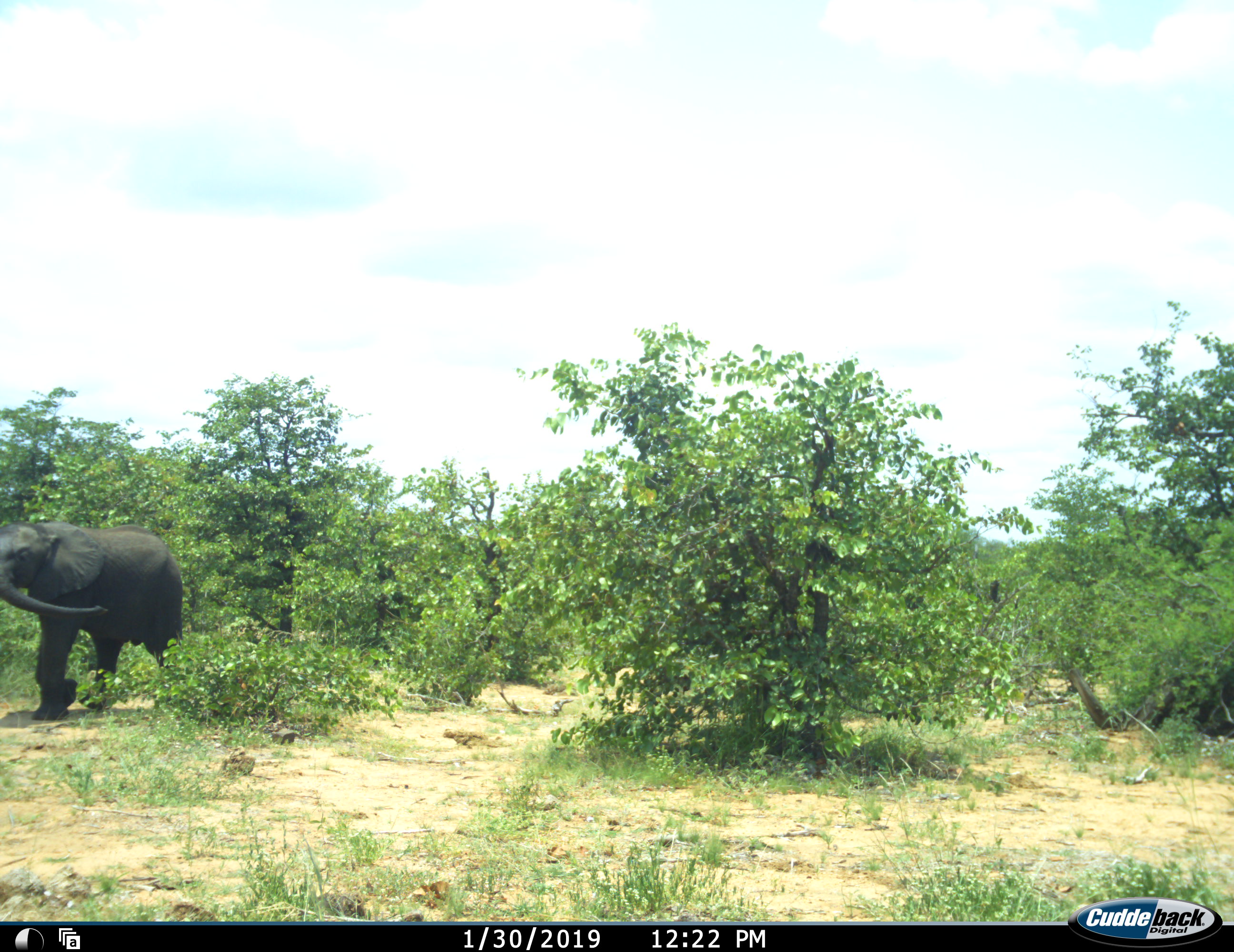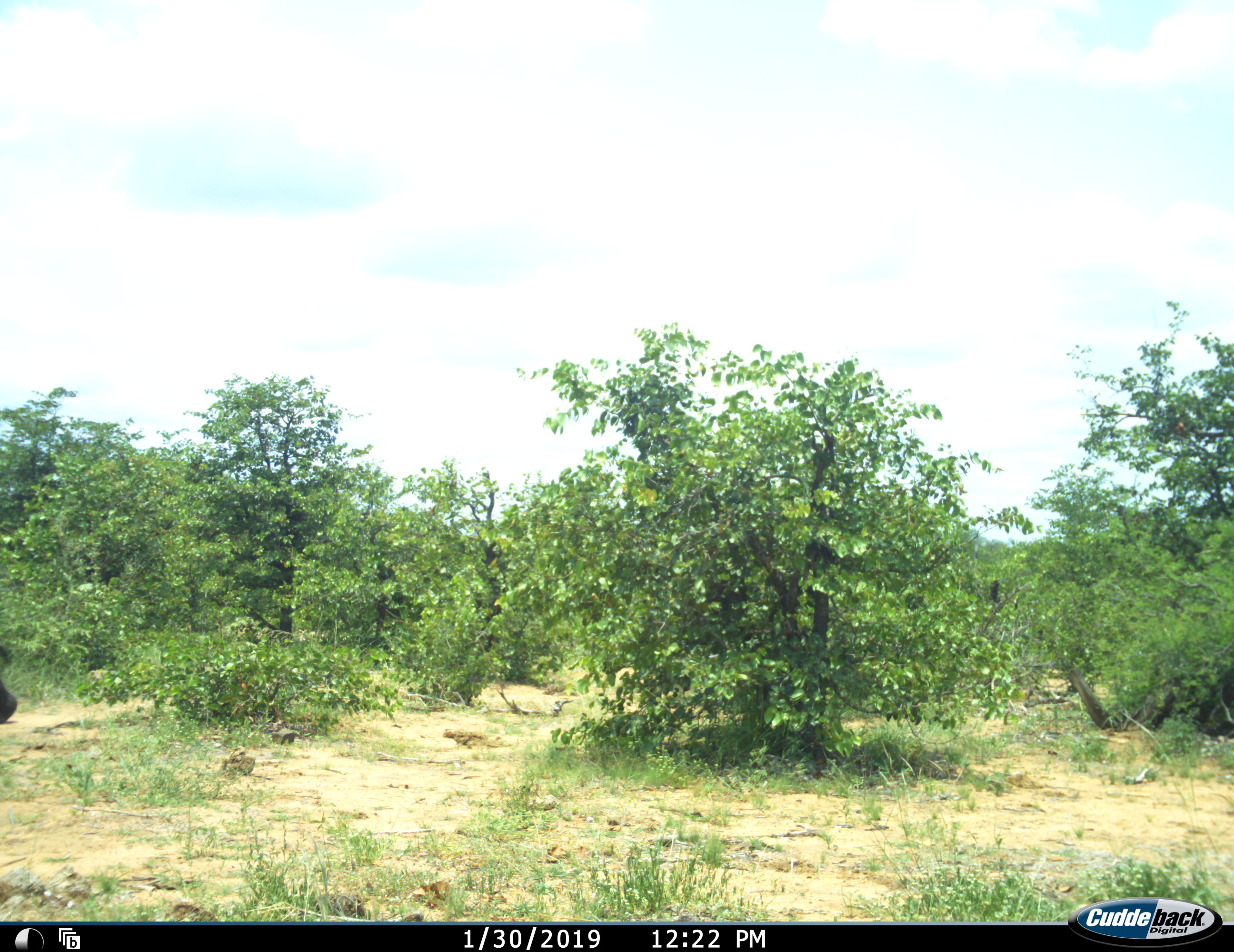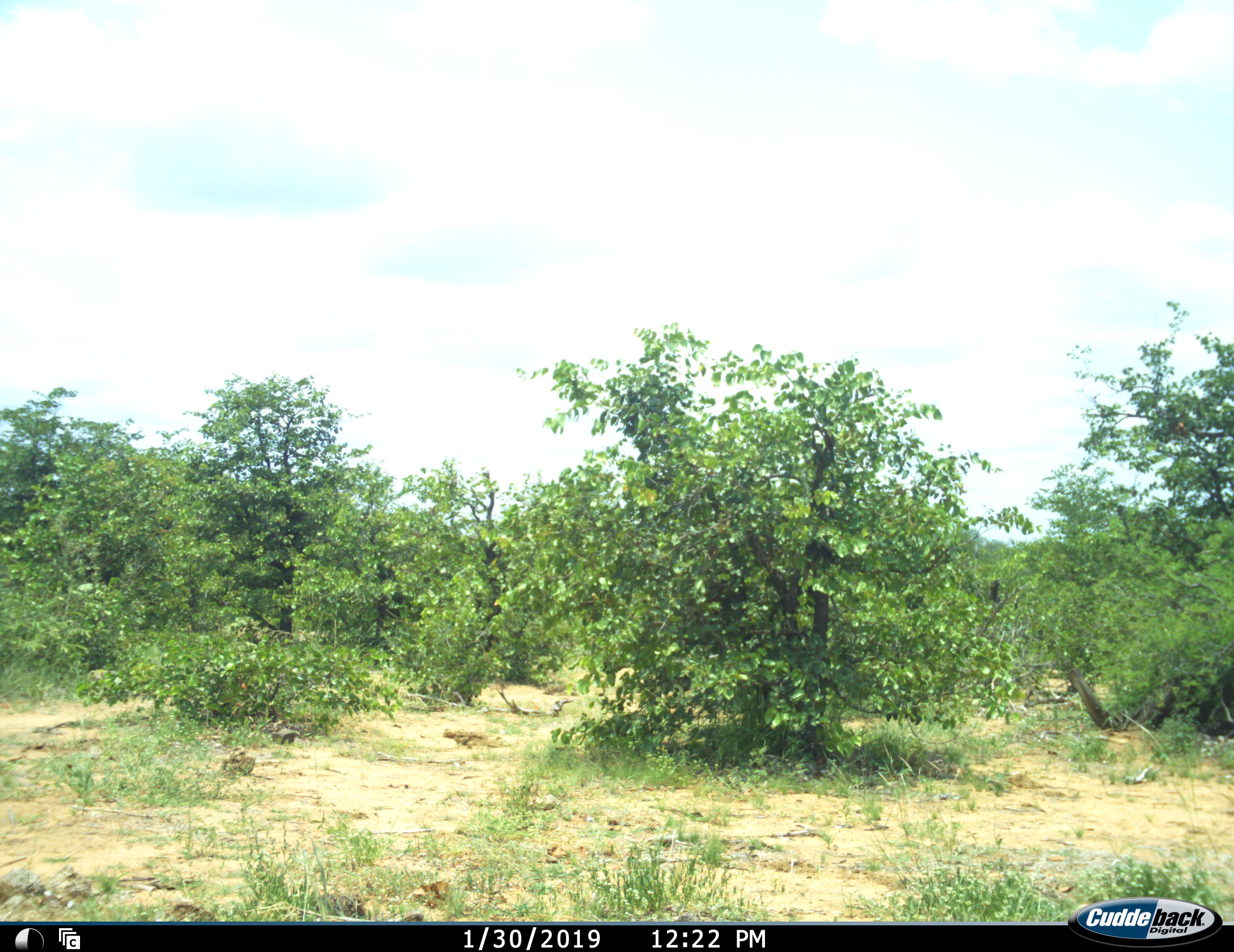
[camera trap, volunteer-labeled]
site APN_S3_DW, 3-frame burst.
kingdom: Animalia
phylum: Chordata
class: Mammalia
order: Proboscidea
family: Elephantidae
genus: Loxodonta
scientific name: Loxodonta africana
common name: african bush elephant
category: elephant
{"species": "elephant (african bush elephant) (Loxodonta africana)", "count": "1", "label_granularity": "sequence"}